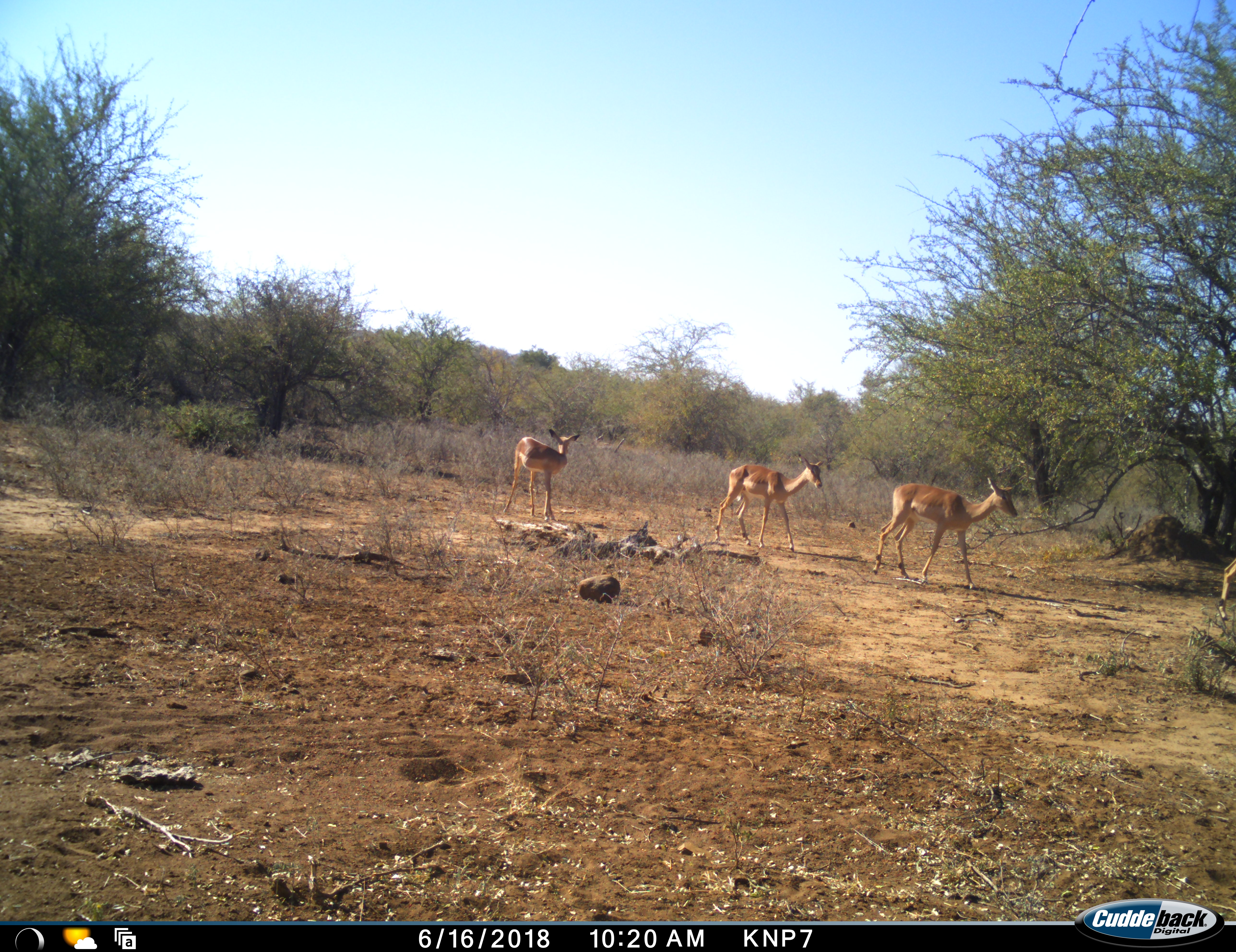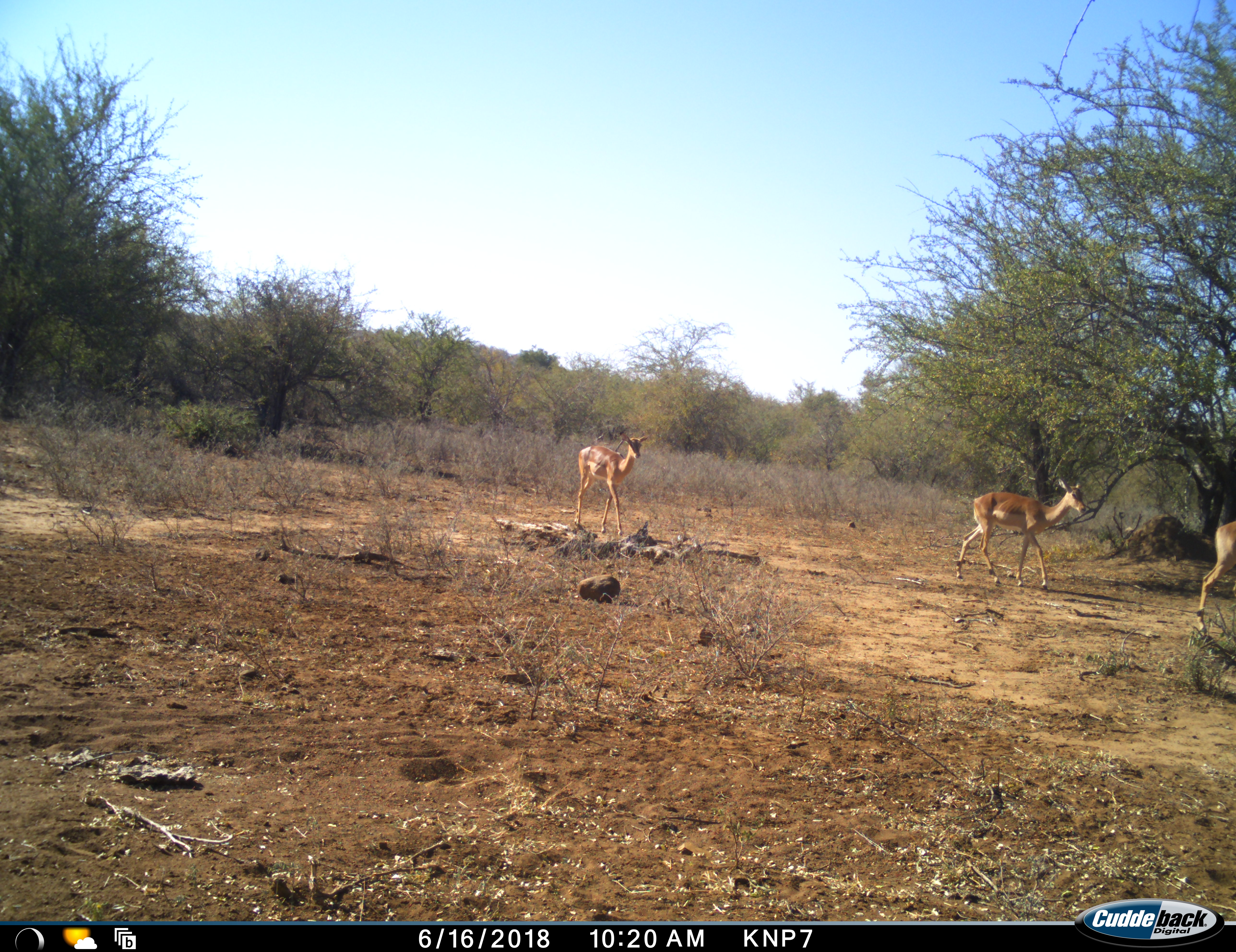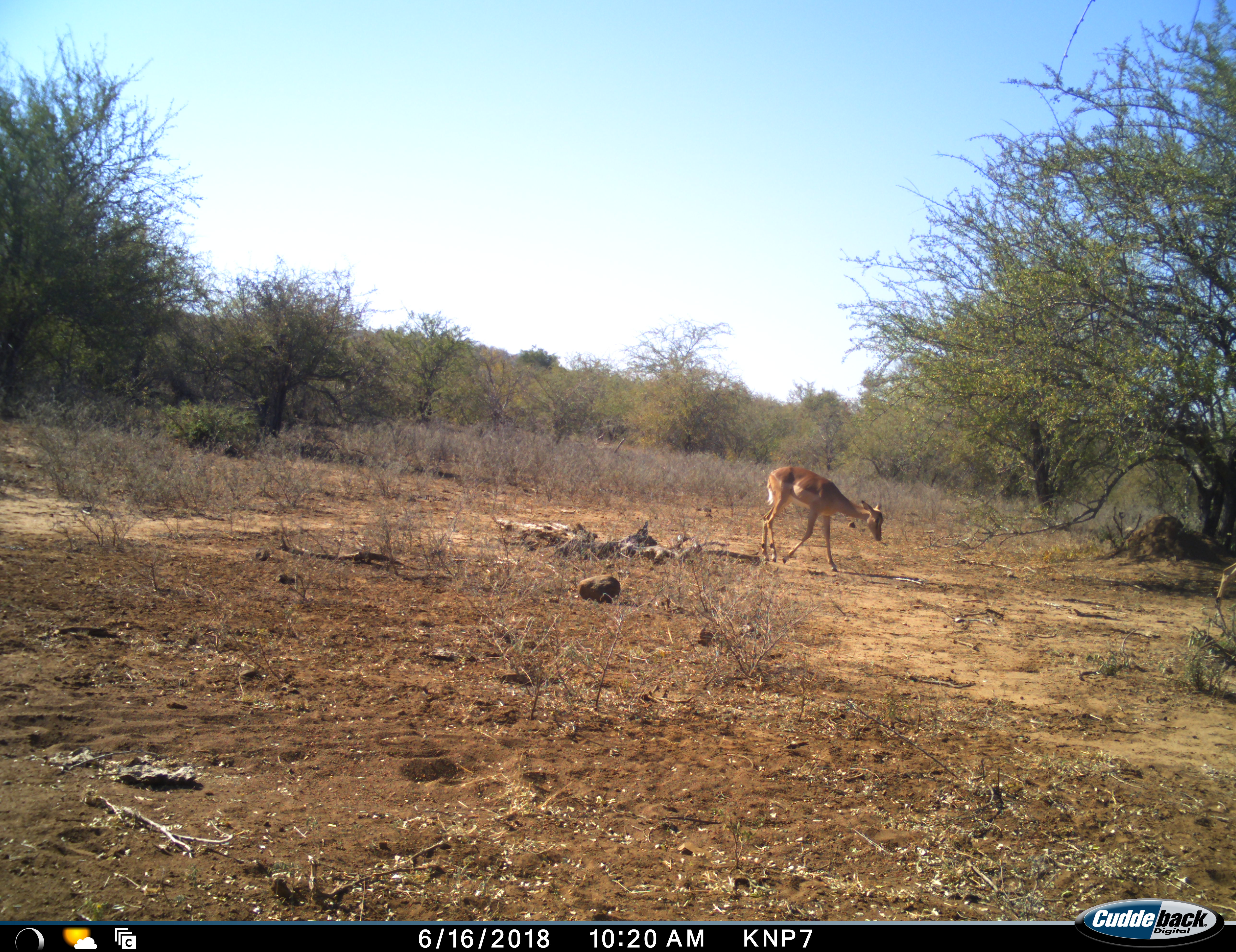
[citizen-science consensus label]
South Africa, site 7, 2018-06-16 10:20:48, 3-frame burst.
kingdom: Animalia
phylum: Chordata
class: Mammalia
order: Artiodactyla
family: Bovidae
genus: Aepyceros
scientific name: Aepyceros melampus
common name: impala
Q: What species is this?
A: Impala (Aepyceros melampus).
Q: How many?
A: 4.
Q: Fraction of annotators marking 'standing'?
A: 0%.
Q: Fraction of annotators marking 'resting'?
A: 0%.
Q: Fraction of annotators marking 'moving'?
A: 100%.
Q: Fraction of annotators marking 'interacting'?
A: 0%.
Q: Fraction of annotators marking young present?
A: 10%.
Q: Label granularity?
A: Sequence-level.